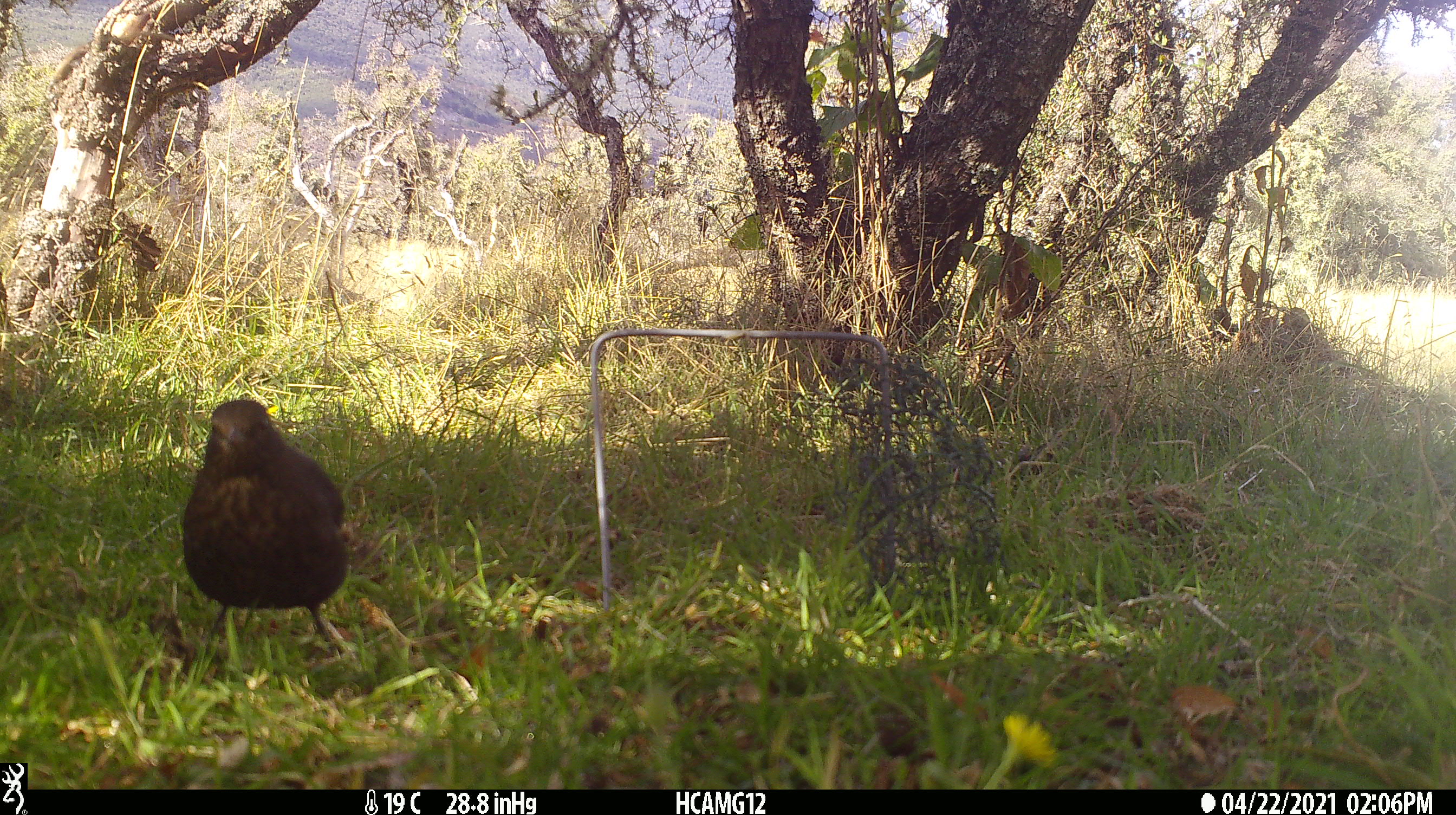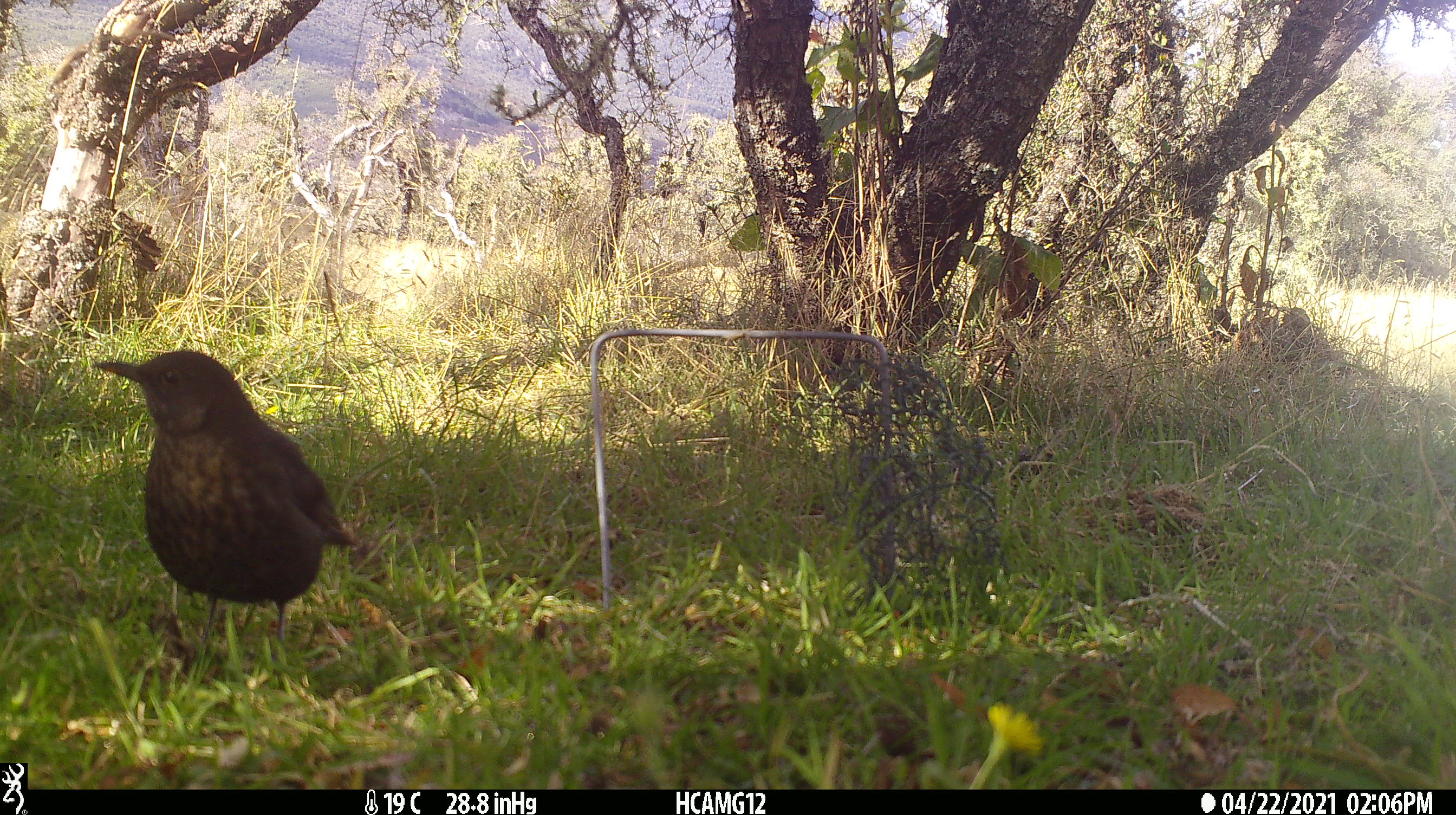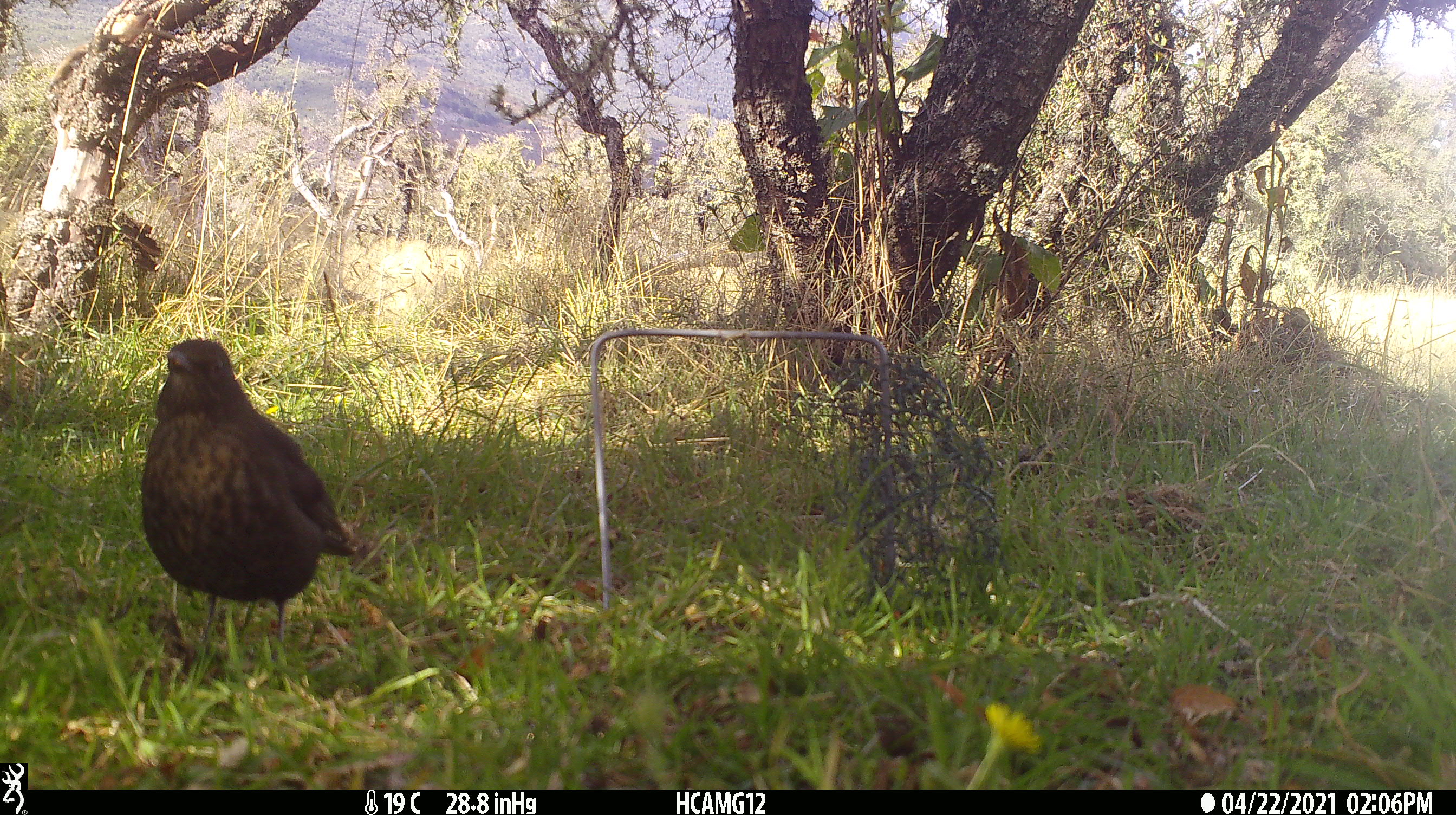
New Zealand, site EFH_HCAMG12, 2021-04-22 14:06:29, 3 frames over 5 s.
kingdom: Animalia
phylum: Chordata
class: Aves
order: Passeriformes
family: Turdidae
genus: Turdus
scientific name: Turdus merula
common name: eurasian blackbird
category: blackbird